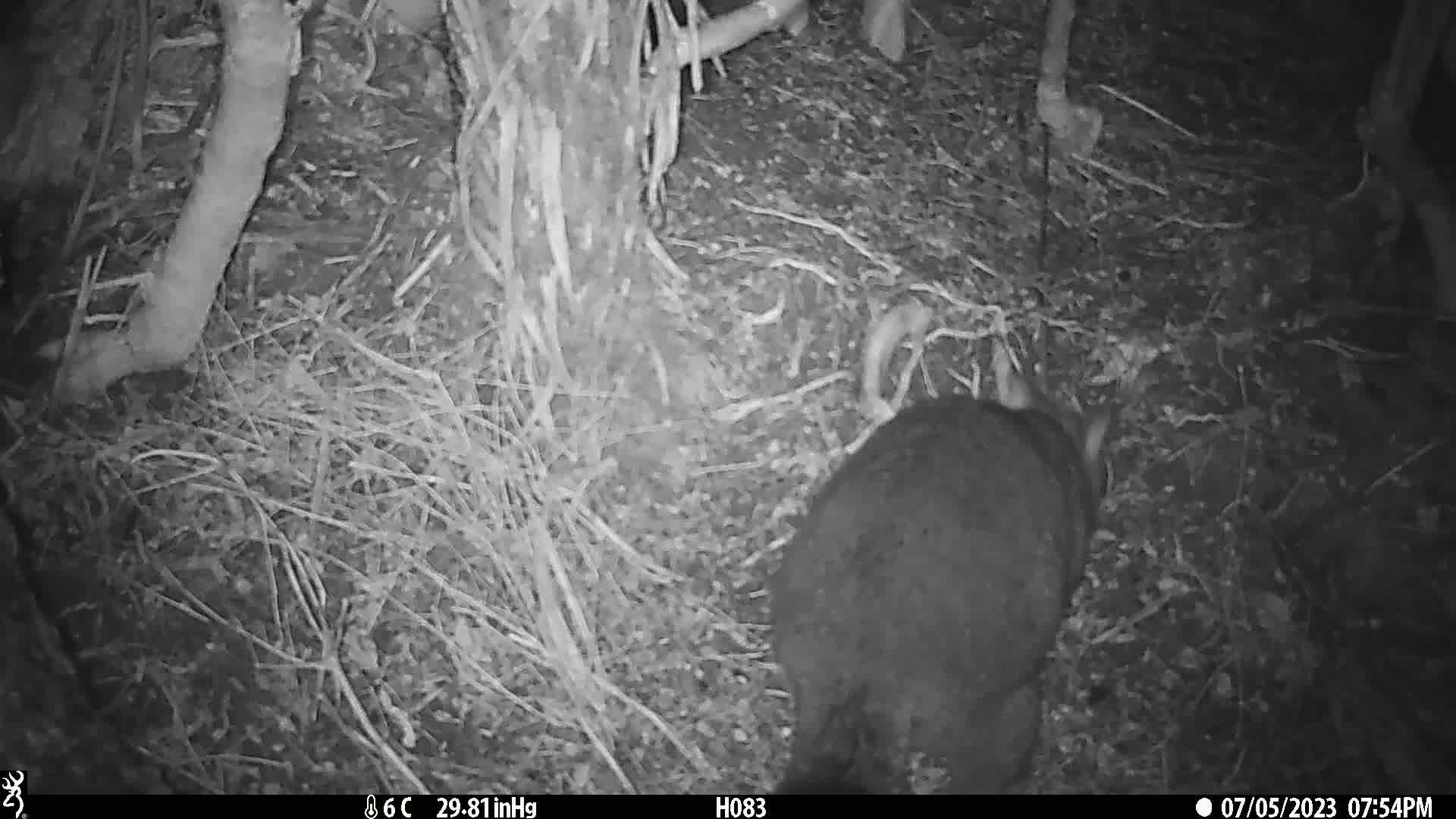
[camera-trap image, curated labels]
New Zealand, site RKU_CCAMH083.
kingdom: Animalia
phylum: Chordata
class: Mammalia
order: Diprotodontia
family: Phalangeridae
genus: Trichosurus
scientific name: Trichosurus vulpecula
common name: common brushtail possum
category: possum